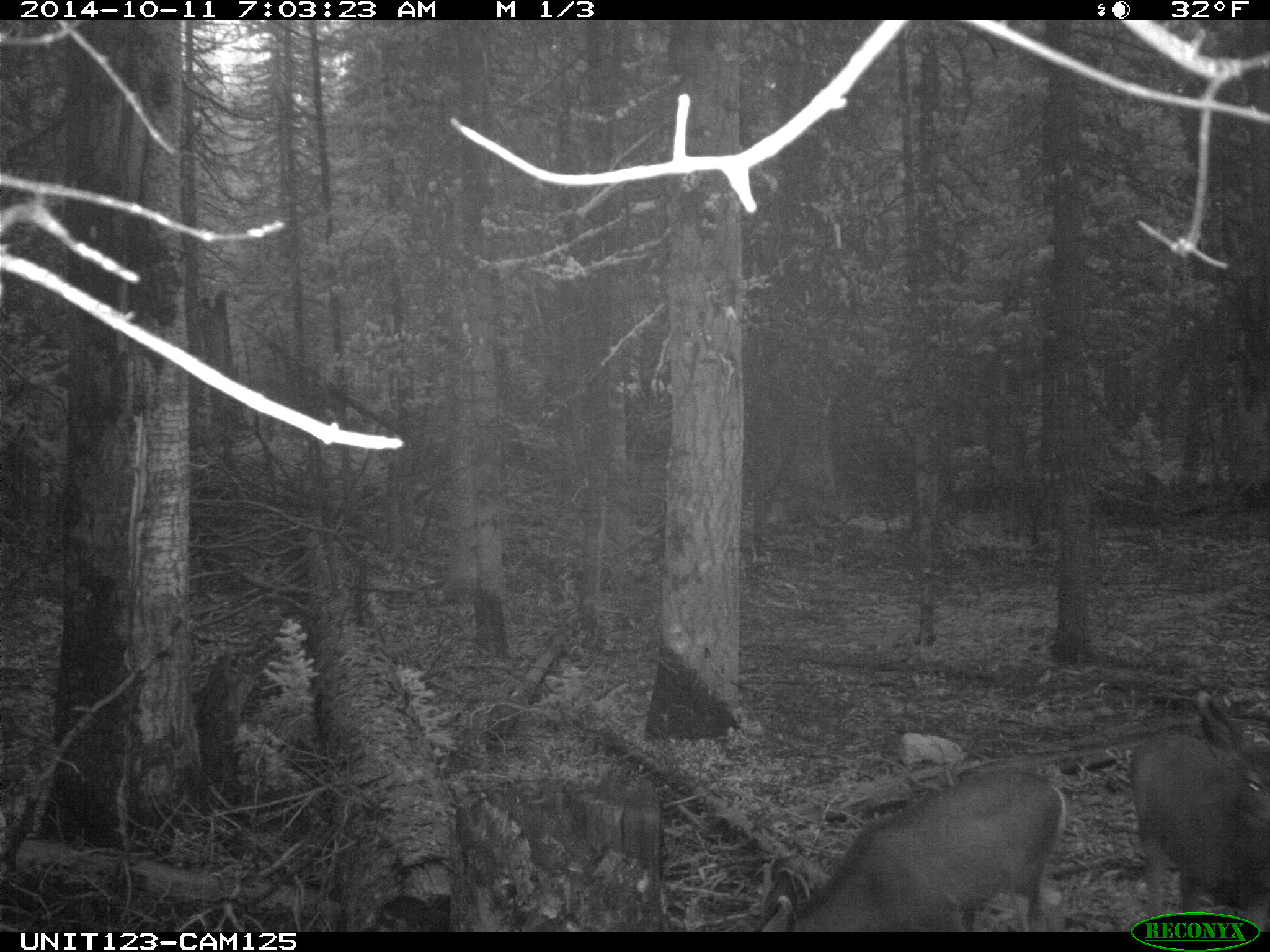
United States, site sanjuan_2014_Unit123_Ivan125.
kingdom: Animalia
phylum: Chordata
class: Mammalia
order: Artiodactyla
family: Cervidae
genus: Odocoileus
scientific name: Odocoileus hemionus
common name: mule deer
Odocoileus hemionus (mule deer).